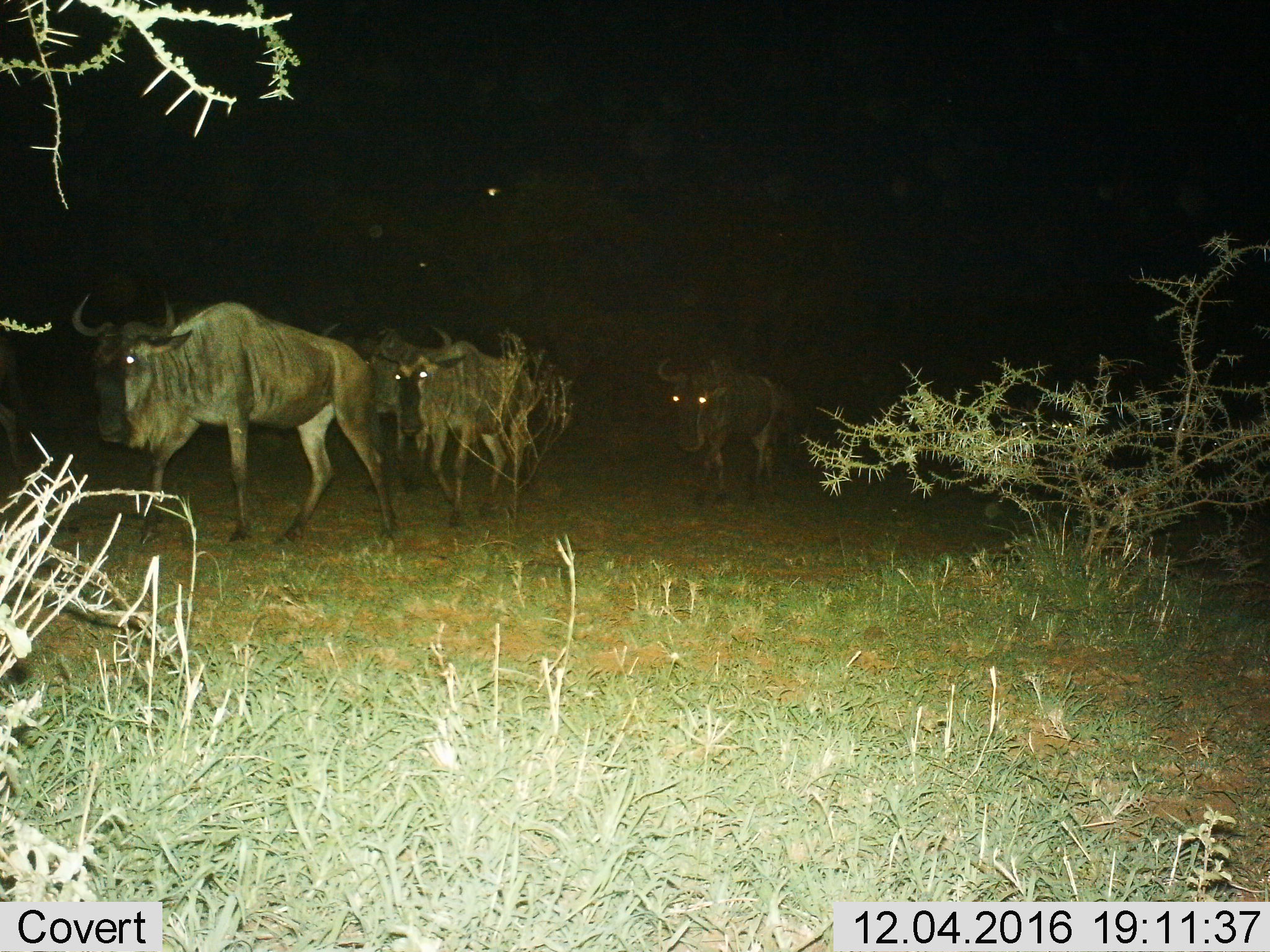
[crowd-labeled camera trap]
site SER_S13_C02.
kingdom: Animalia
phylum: Chordata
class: Mammalia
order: Artiodactyla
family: Bovidae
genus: Connochaetes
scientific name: Connochaetes taurinus taurinus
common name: blue wildebeest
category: wildebeestblue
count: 4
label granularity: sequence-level